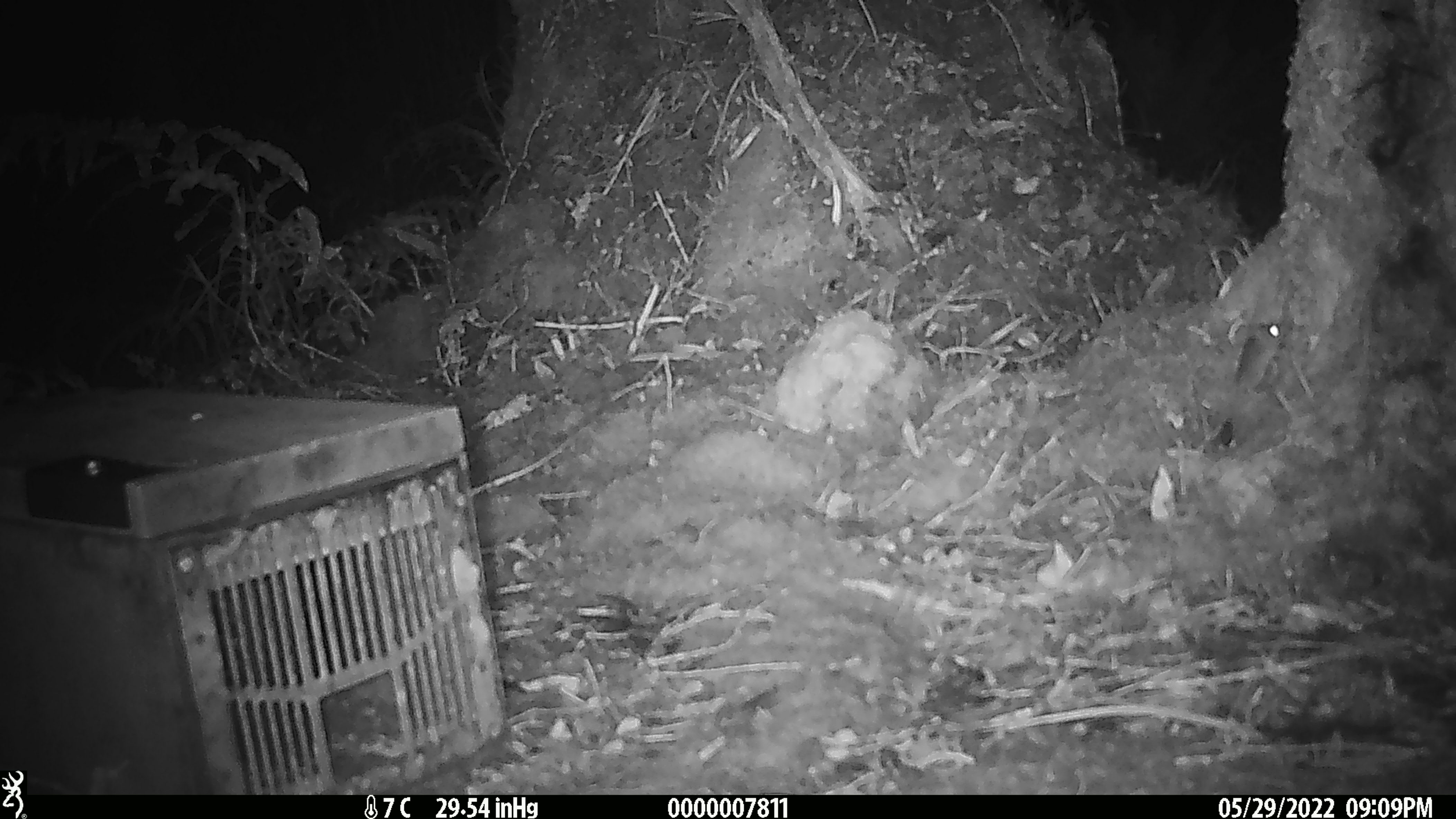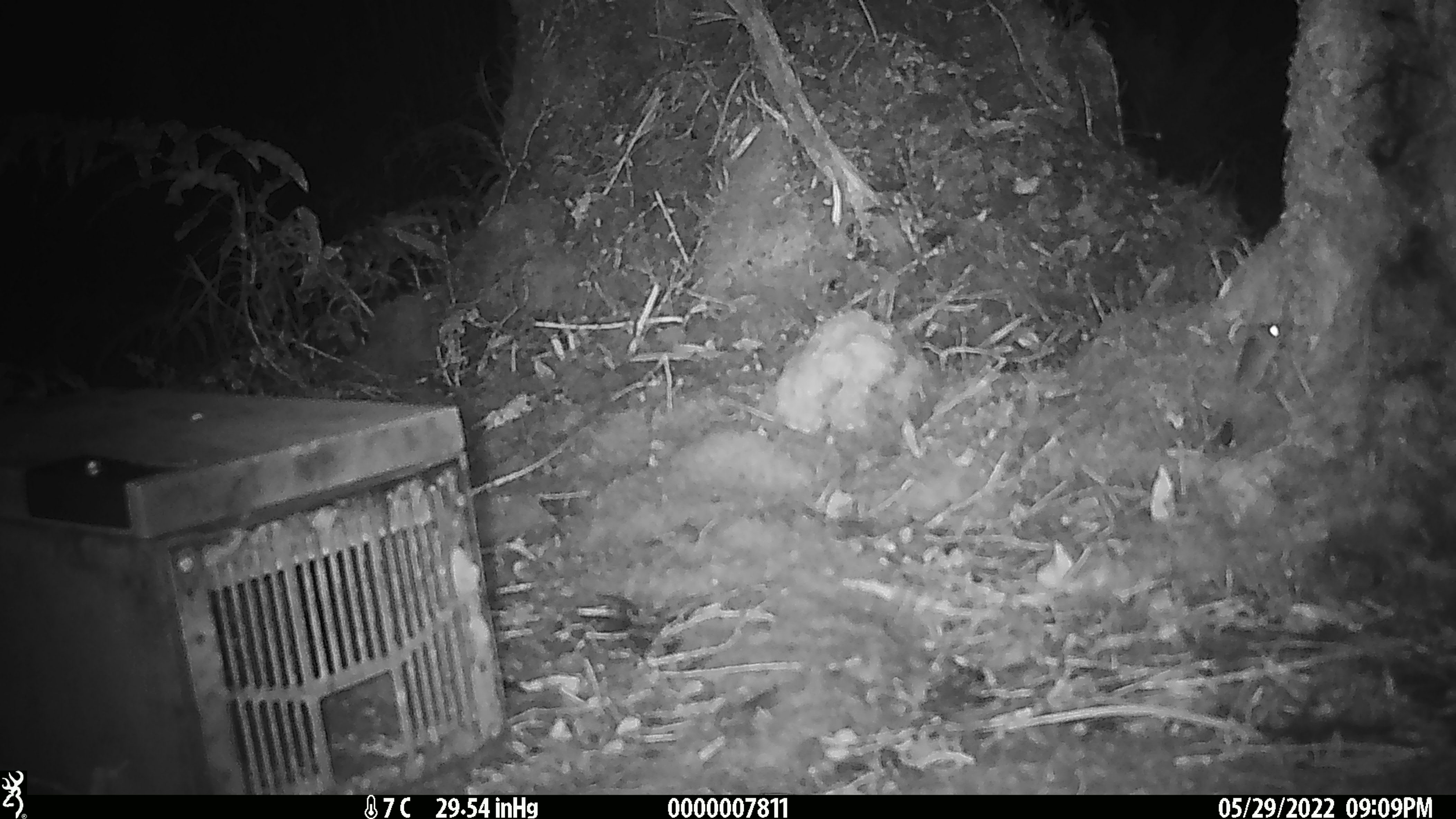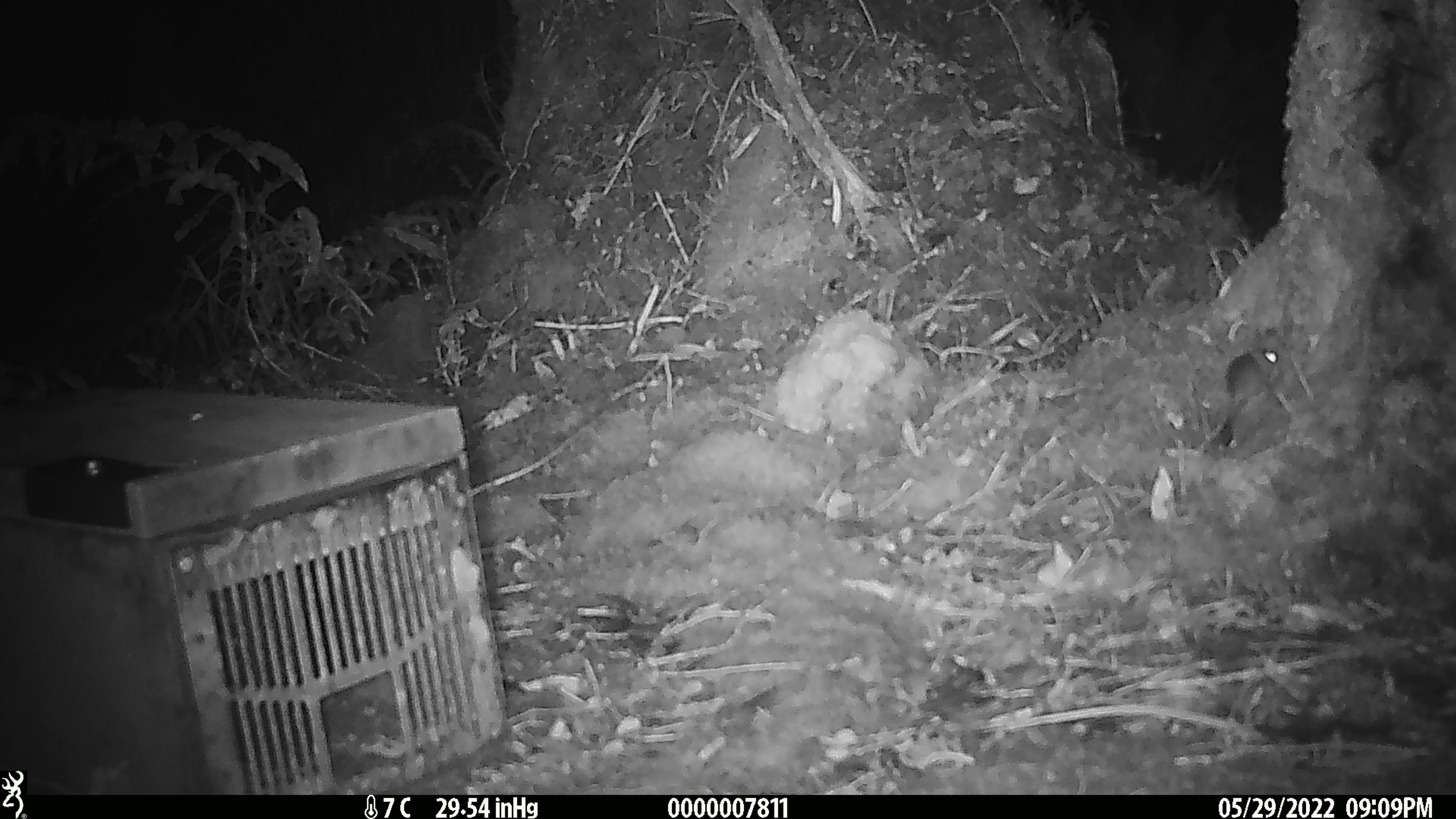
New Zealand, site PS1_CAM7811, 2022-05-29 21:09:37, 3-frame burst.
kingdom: Animalia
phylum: Chordata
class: Mammalia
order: Rodentia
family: Muridae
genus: Mus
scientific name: Mus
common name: mouse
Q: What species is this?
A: Mouse (Mus).